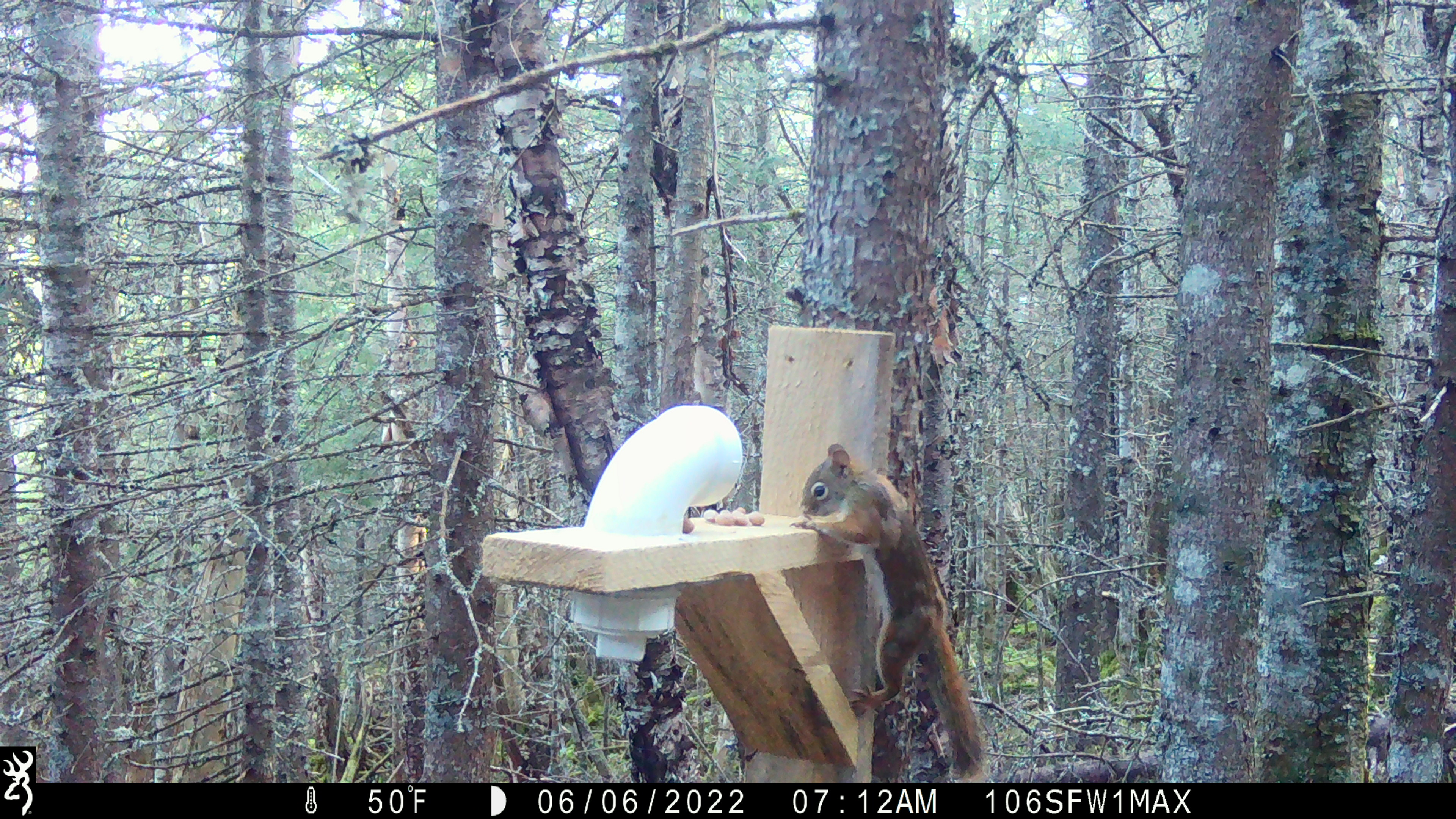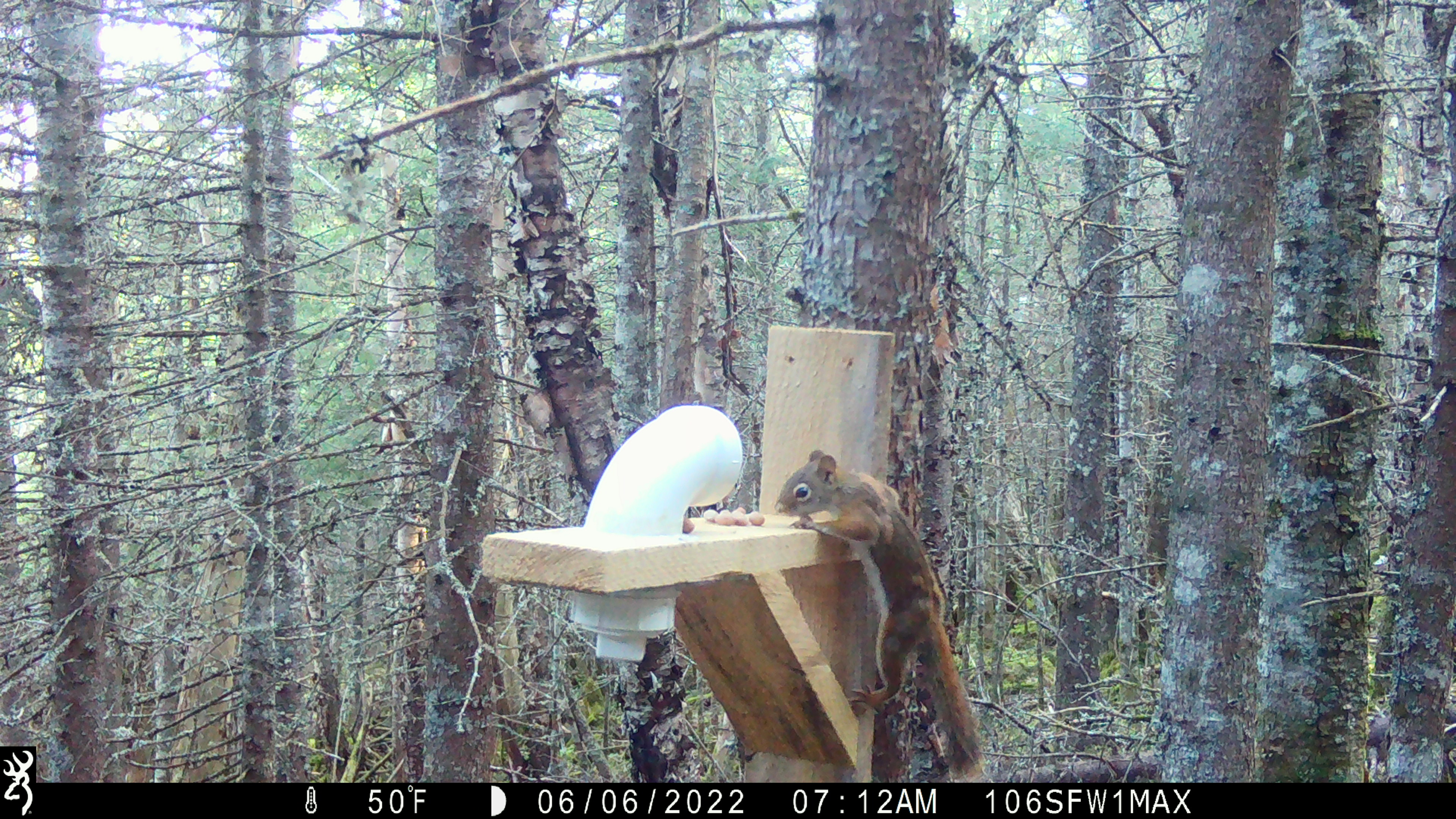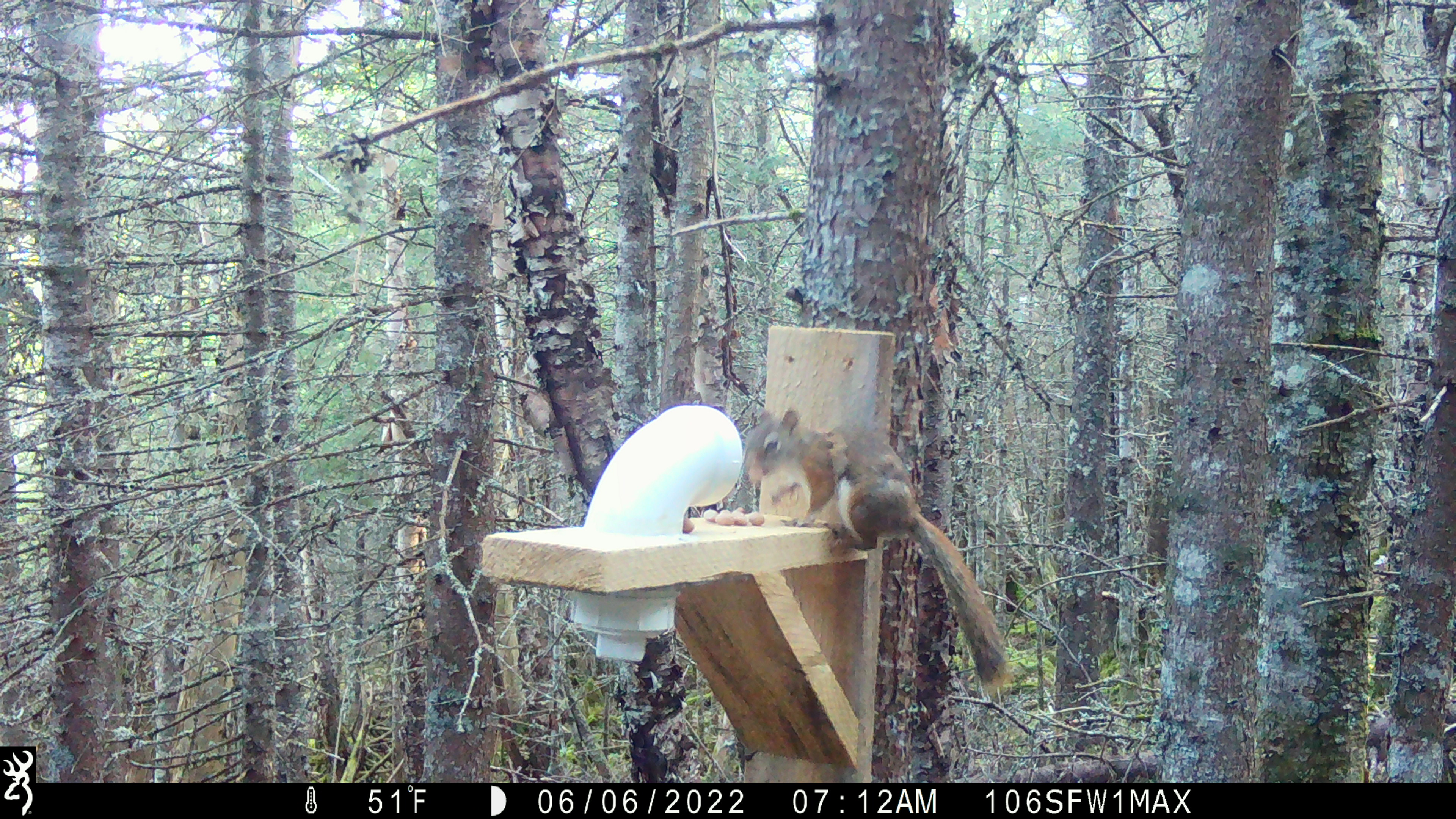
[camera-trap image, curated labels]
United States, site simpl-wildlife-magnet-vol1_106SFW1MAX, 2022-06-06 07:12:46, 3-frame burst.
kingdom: Animalia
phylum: Chordata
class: Mammalia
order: Rodentia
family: Sciuridae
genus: Tamiasciurus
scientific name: Tamiasciurus hudsonicus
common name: red squirrel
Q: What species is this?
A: Red squirrel (Tamiasciurus hudsonicus).